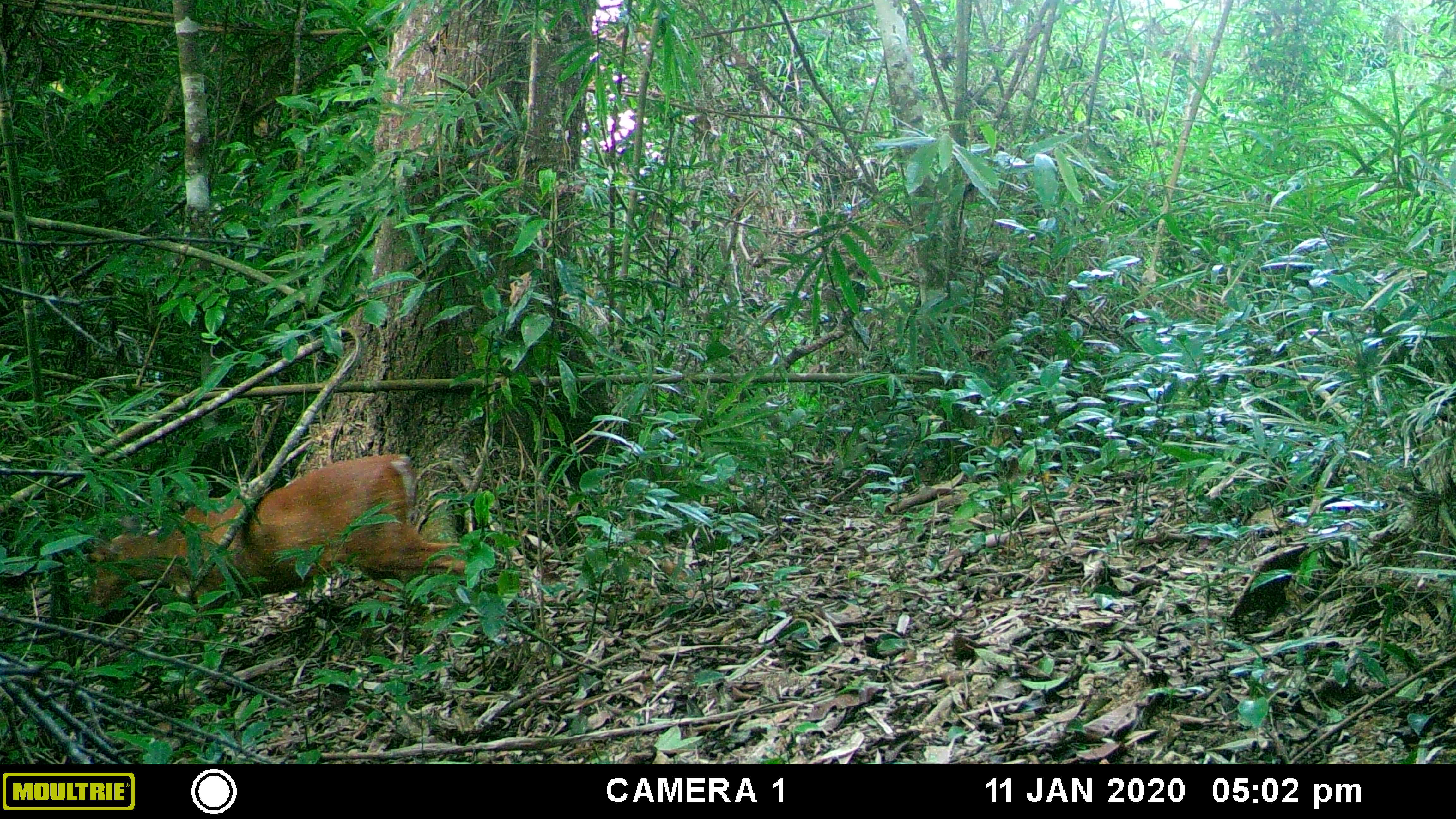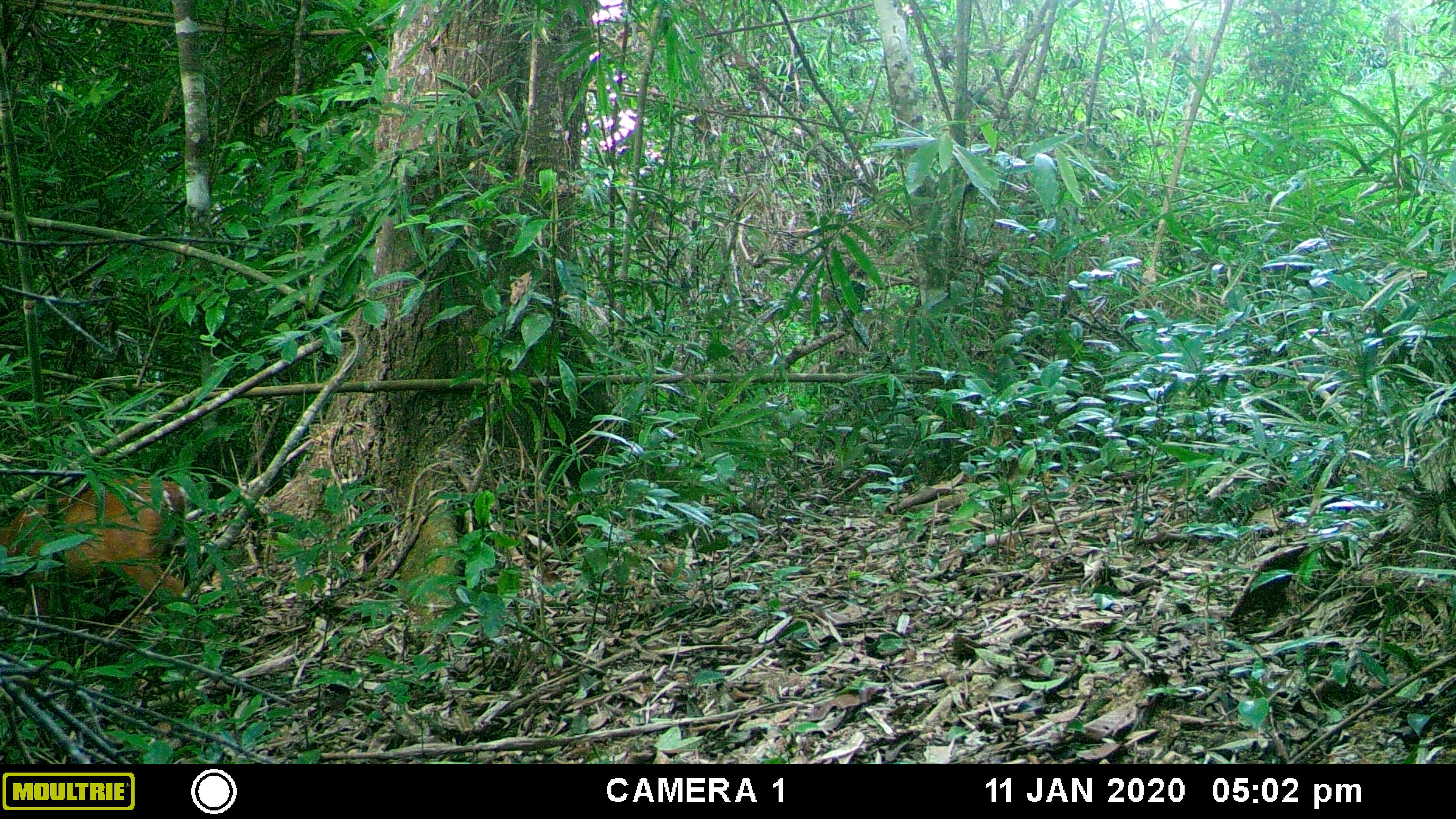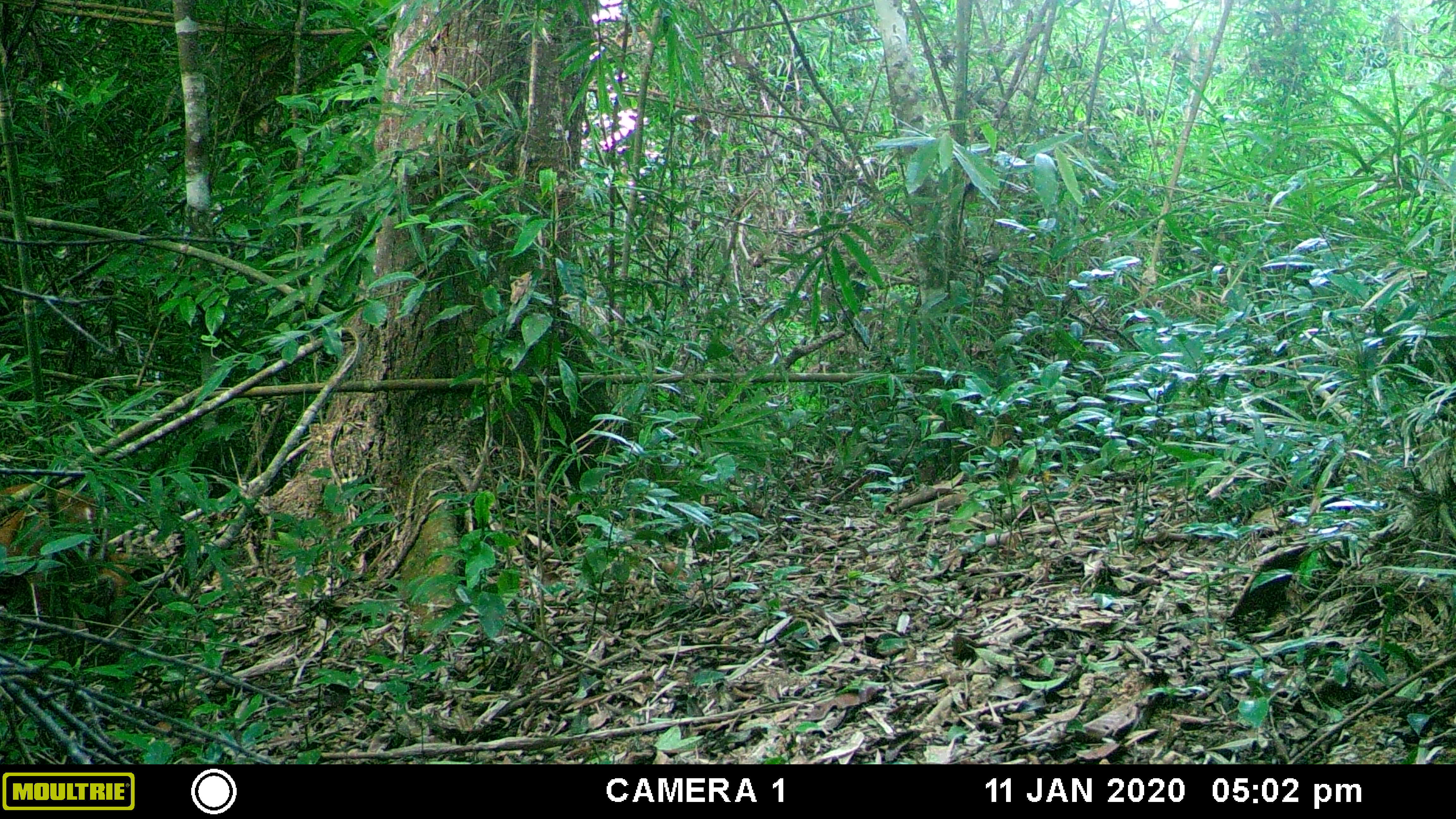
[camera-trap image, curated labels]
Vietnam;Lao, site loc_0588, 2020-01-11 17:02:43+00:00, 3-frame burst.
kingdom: Animalia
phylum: Chordata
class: Mammalia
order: Artiodactyla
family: Cervidae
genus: Muntiacus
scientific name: Muntiacus muntjak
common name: red muntjac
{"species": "red muntjac (Muntiacus muntjak)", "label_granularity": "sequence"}